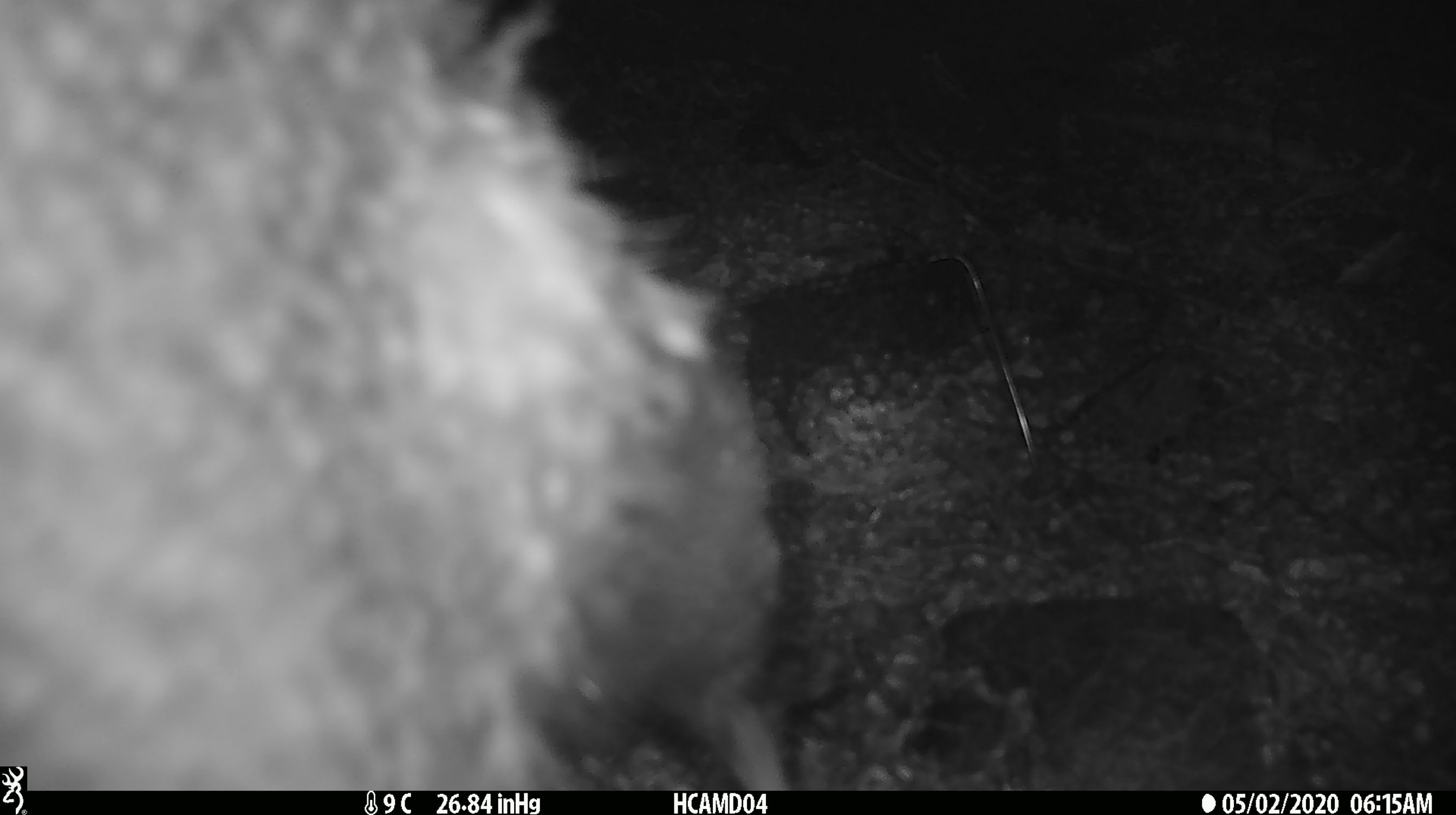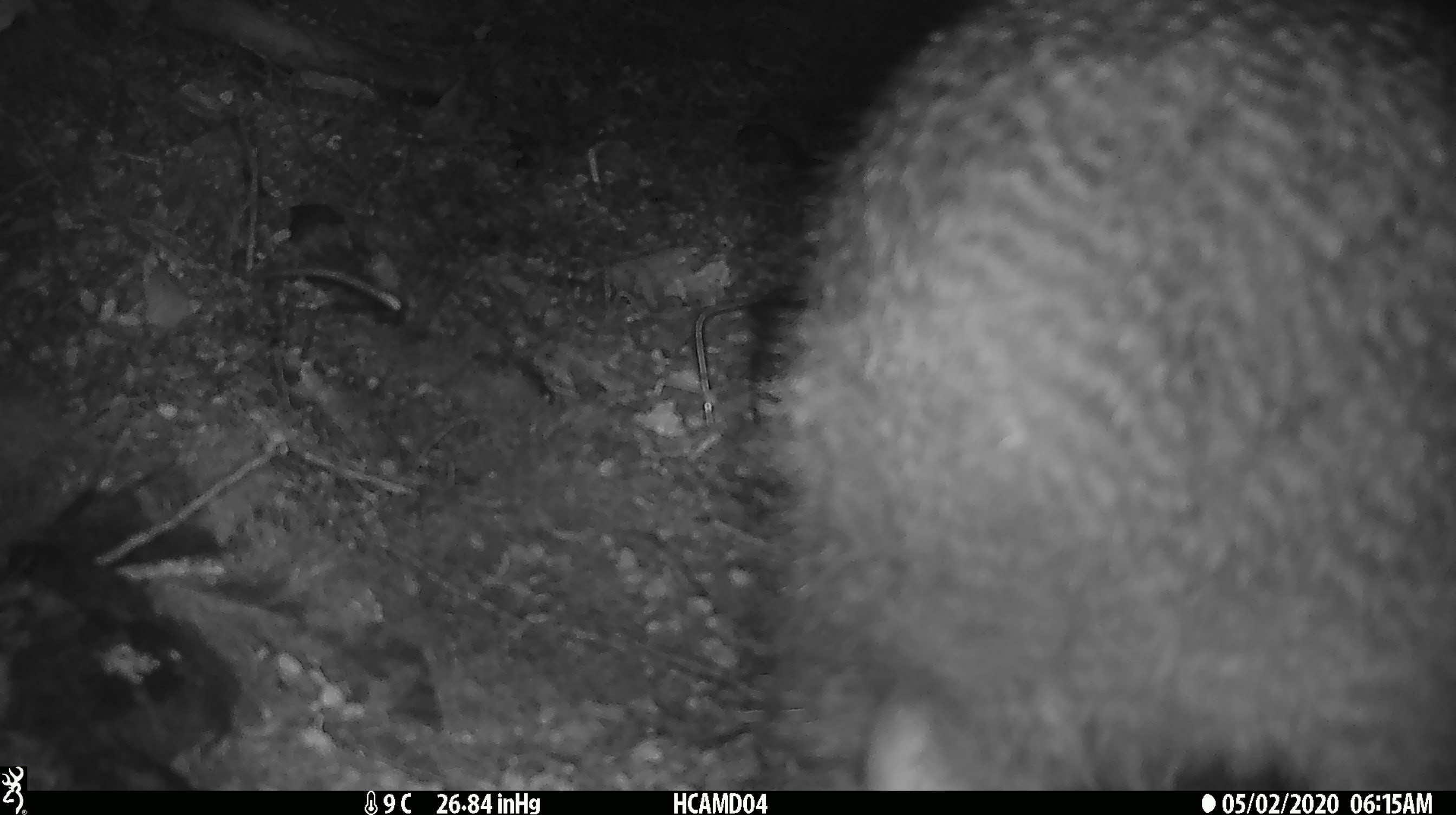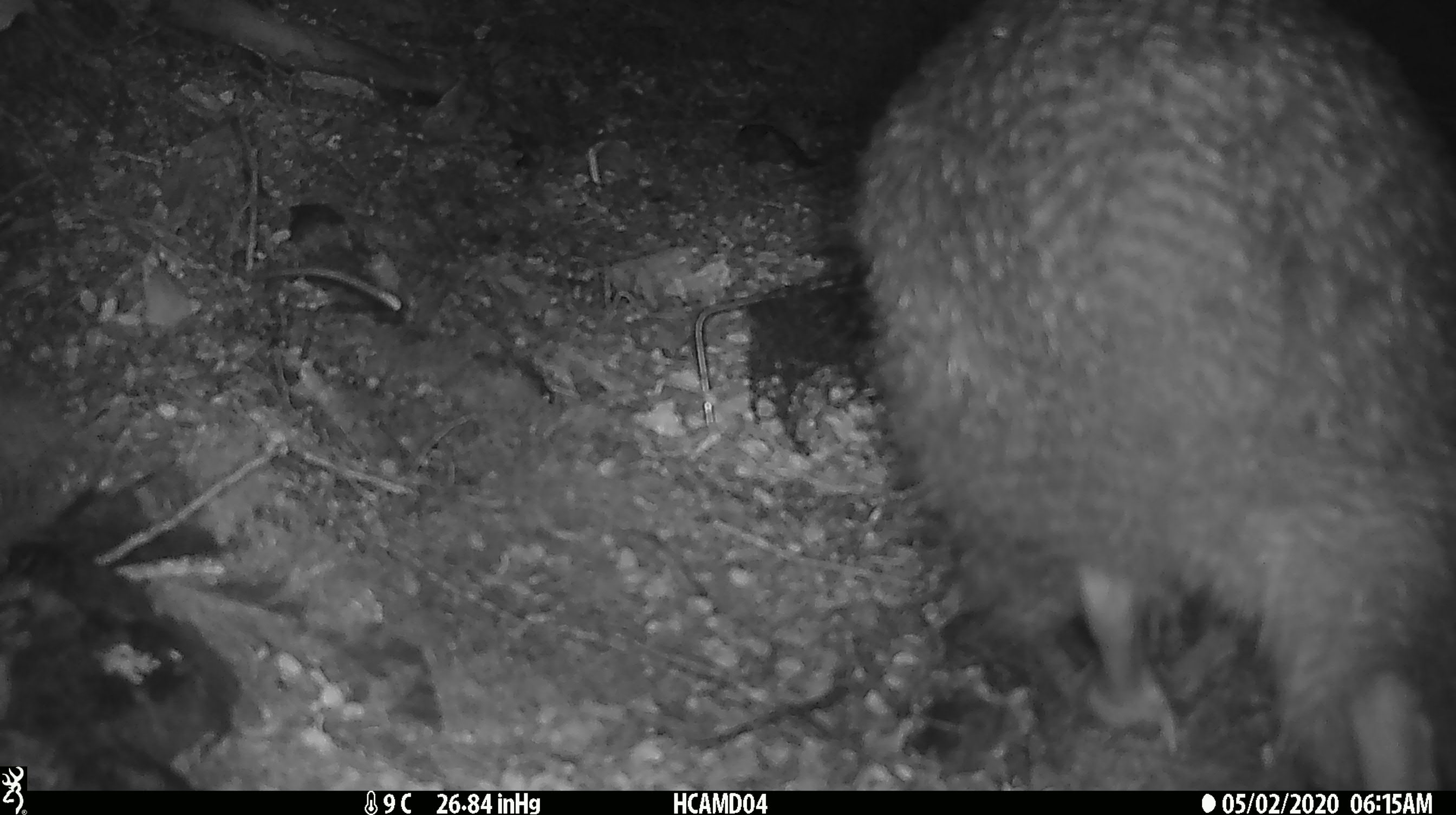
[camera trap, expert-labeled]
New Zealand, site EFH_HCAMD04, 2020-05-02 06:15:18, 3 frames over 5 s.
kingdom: Animalia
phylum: Chordata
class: Aves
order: Apterygiformes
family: Apterygidae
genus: Apteryx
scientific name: Apteryx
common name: kiwi